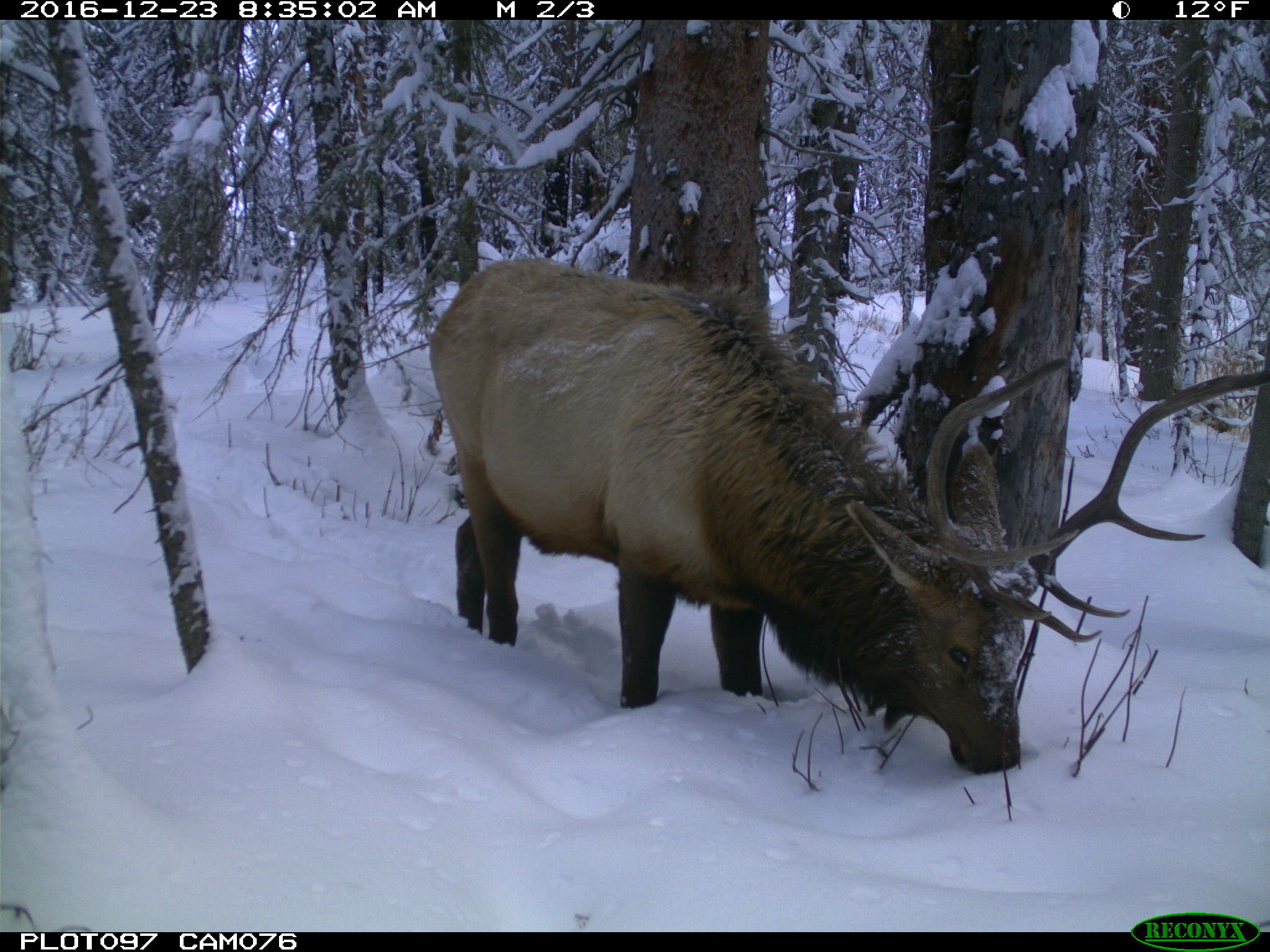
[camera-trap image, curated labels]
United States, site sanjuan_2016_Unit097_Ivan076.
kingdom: Animalia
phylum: Chordata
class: Mammalia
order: Artiodactyla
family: Cervidae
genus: Cervus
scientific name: Cervus elaphus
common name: red deer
Cervus elaphus (red deer).